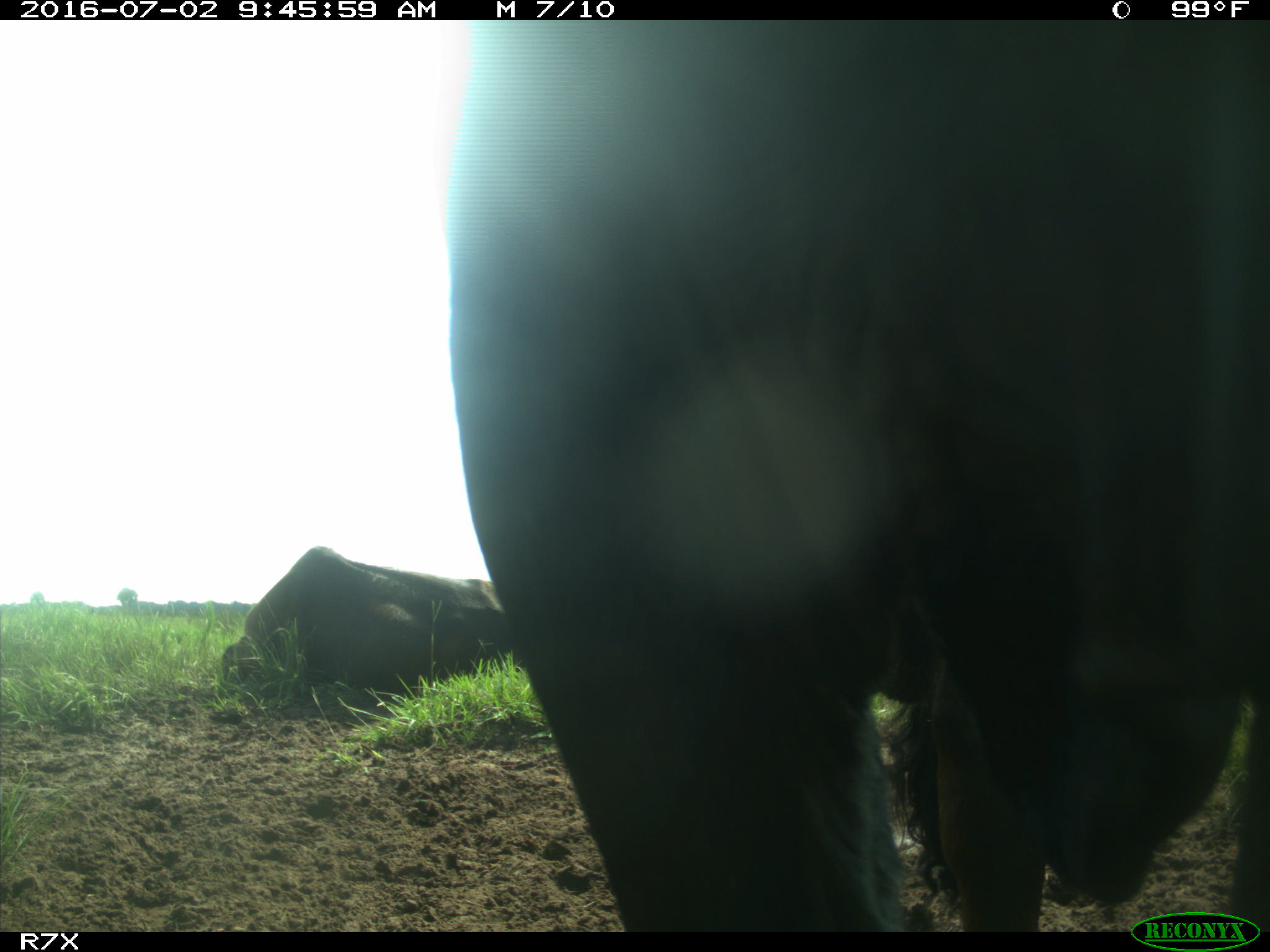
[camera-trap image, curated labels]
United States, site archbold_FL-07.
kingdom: Animalia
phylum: Chordata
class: Mammalia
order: Artiodactyla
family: Bovidae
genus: Bos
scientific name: Bos taurus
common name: domestic cow